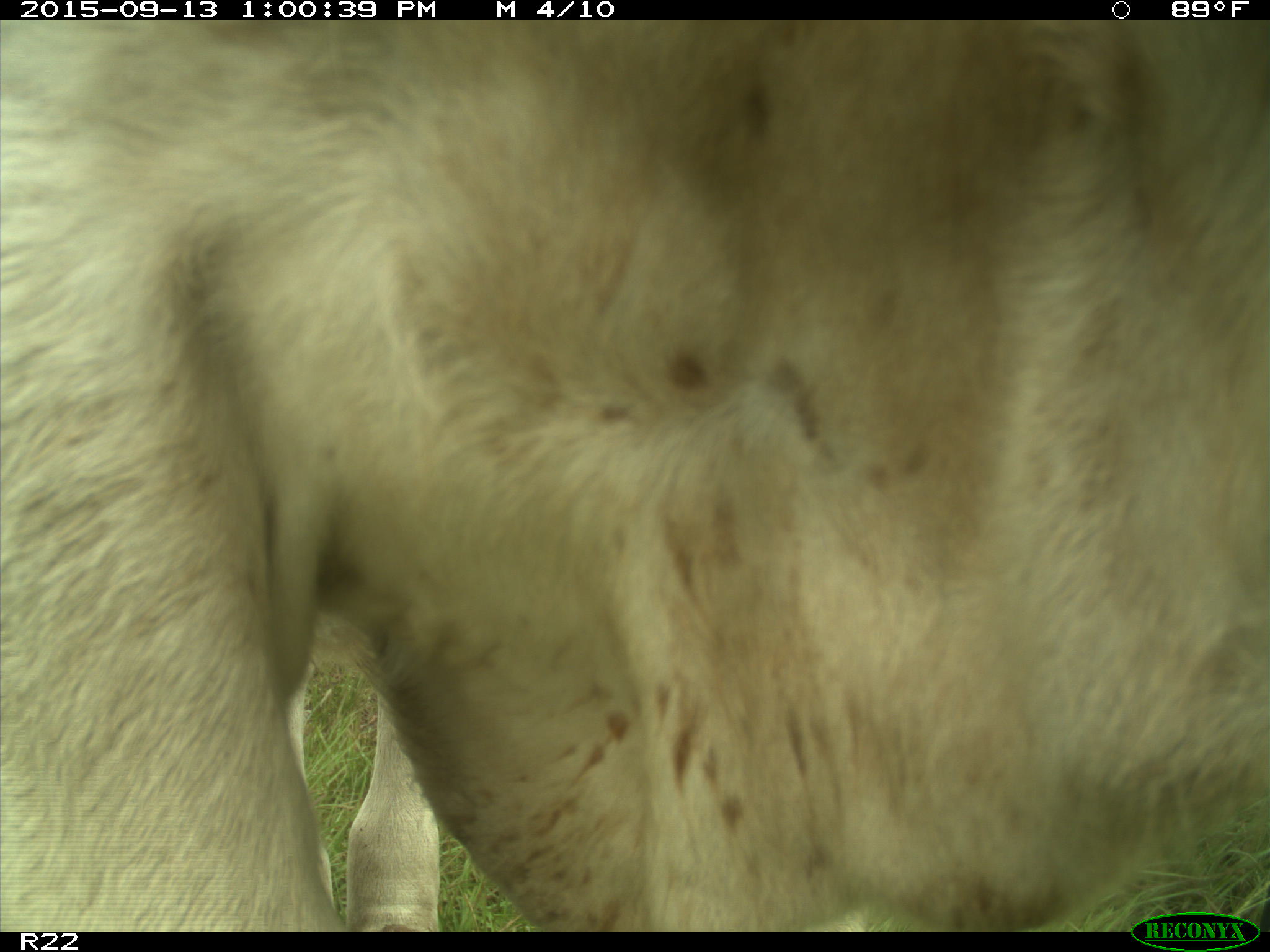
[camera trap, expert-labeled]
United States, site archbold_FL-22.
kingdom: Animalia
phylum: Chordata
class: Mammalia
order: Artiodactyla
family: Bovidae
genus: Bos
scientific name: Bos taurus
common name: domestic cow